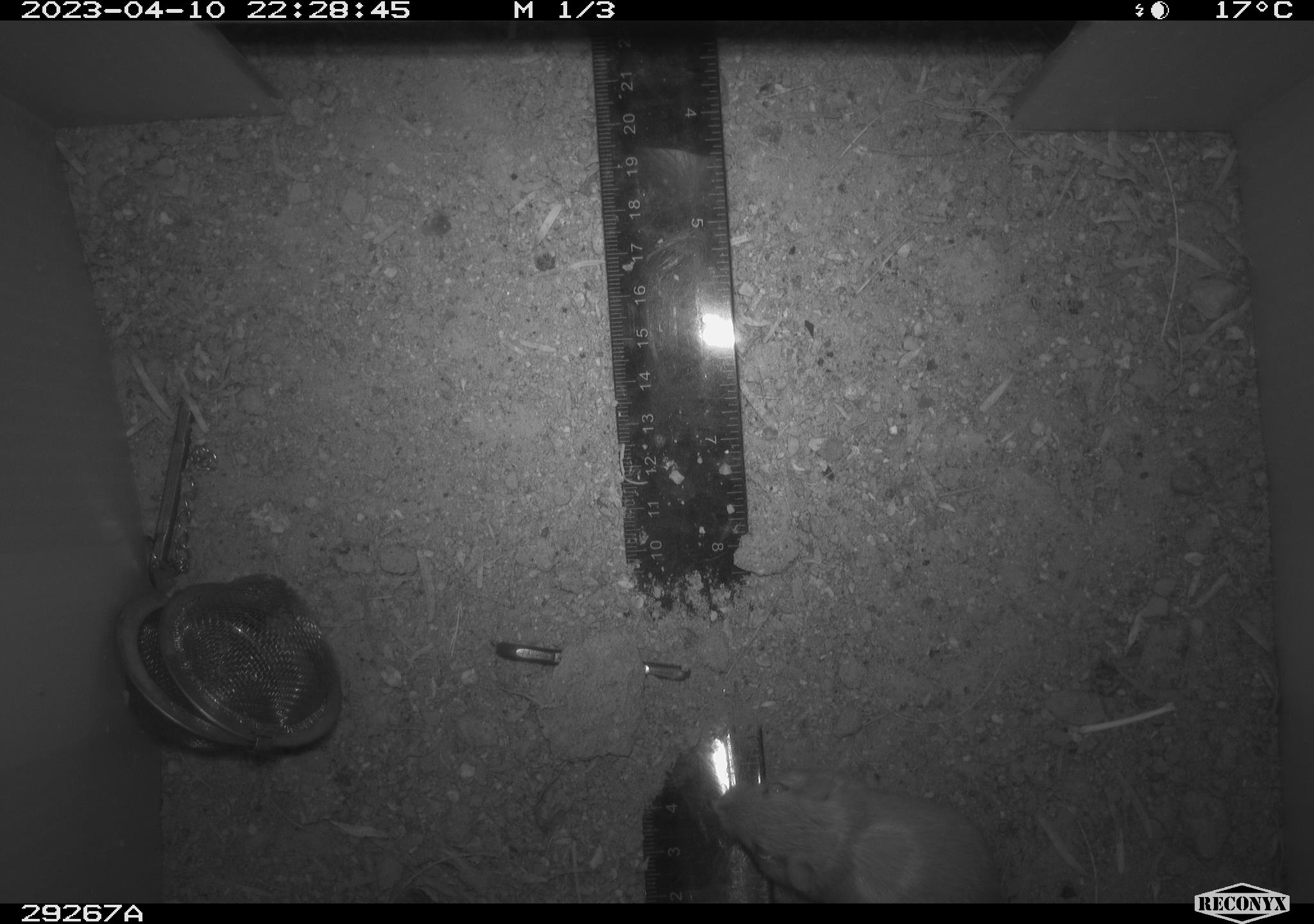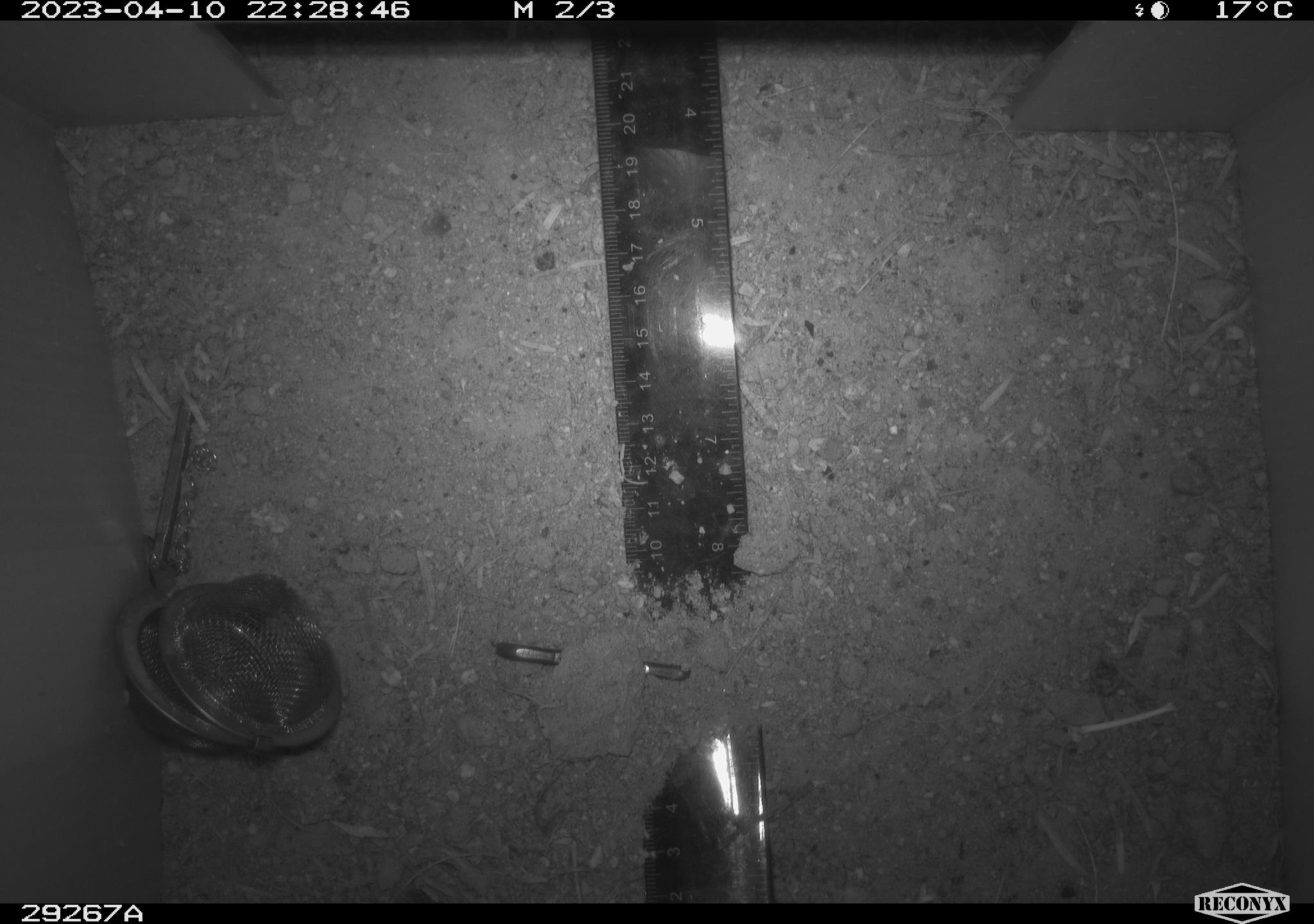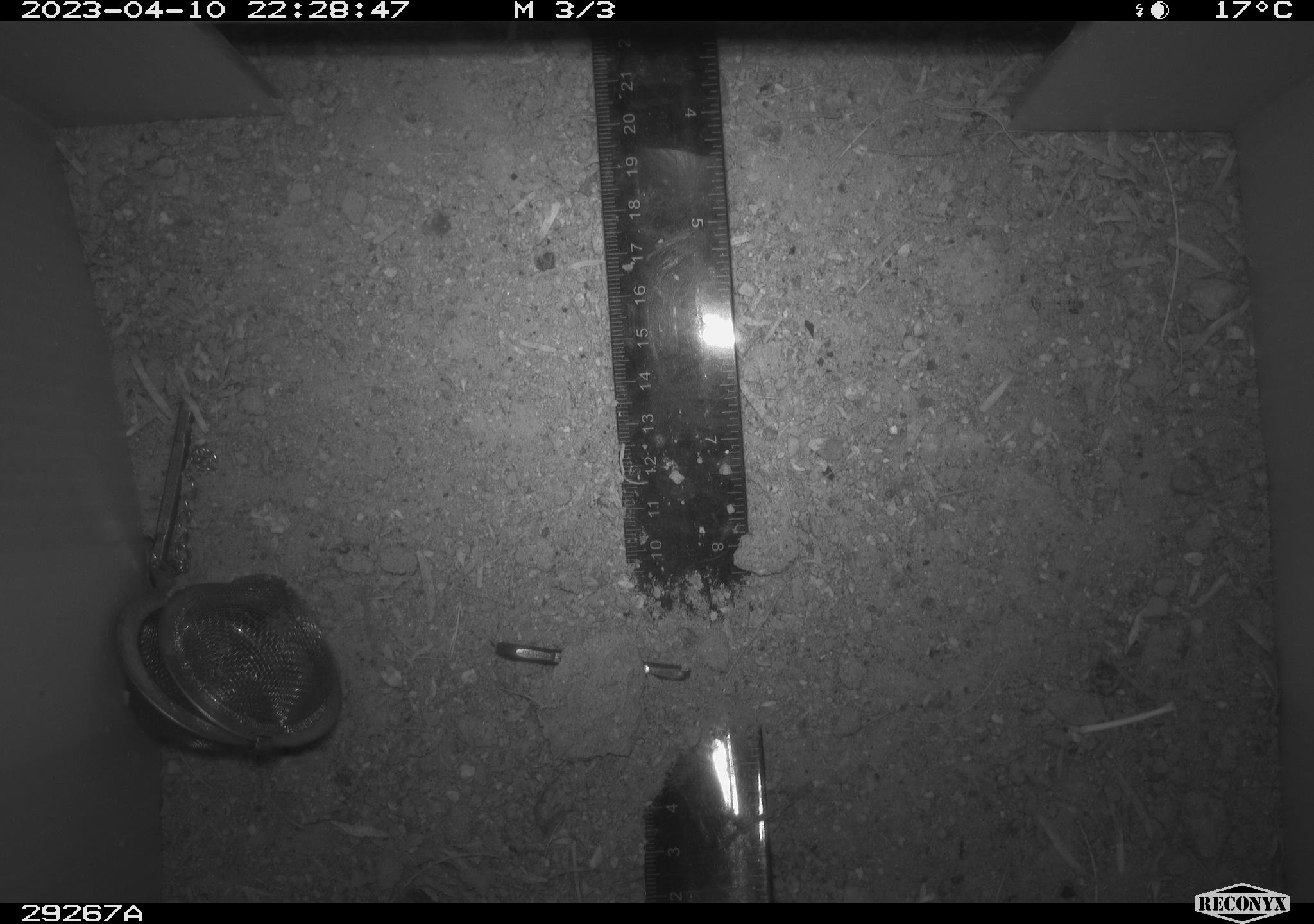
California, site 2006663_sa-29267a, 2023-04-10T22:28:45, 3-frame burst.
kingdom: Animalia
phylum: Chordata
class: Mammalia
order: Rodentia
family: Heteromyidae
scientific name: Heteromyidae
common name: kangaroo rats and pocket mice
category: heteromyidae family